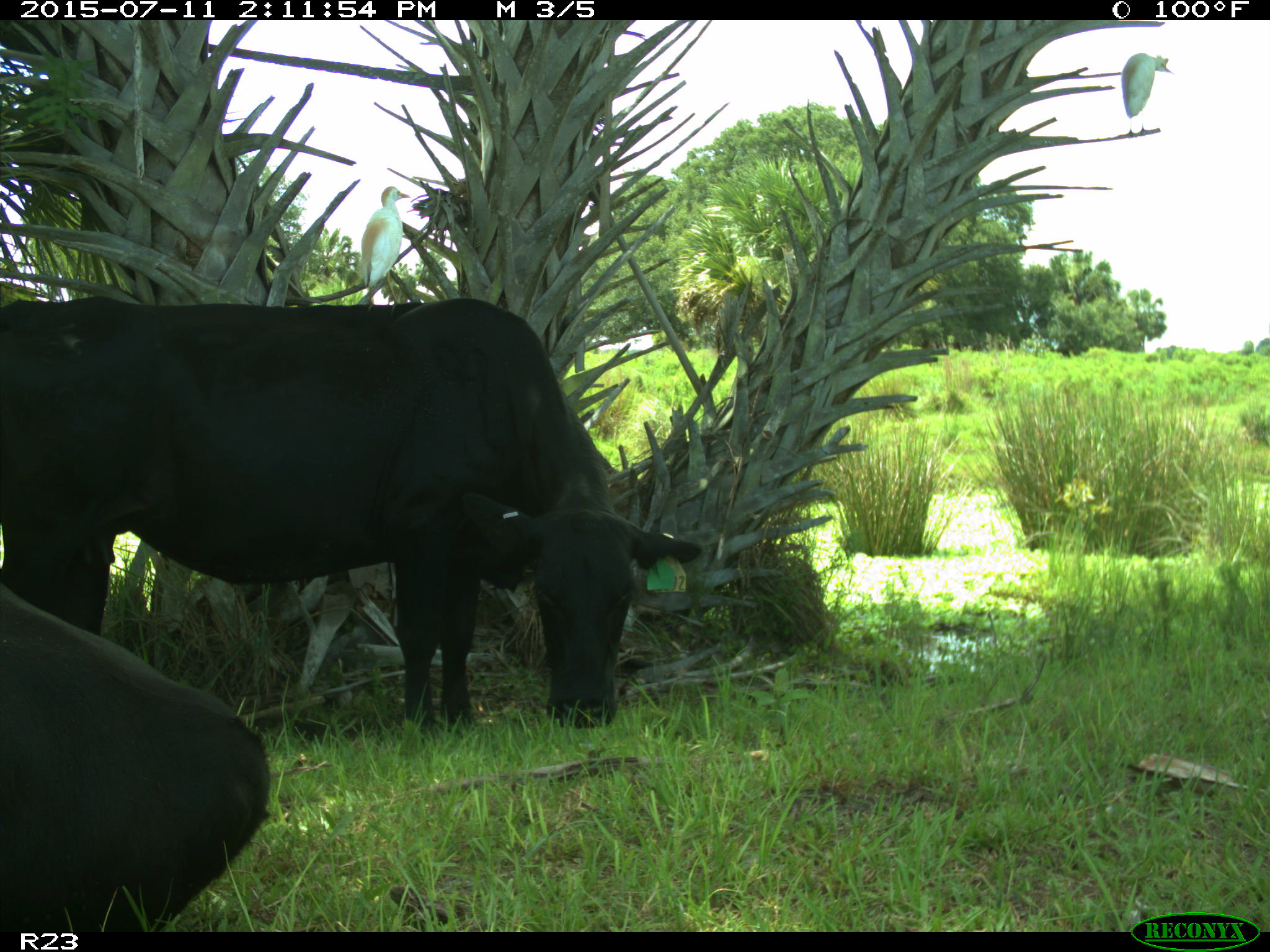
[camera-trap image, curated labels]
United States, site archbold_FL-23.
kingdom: Animalia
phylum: Chordata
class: Mammalia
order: Artiodactyla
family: Bovidae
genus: Bos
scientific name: Bos taurus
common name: domestic cow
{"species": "Bos taurus (domestic cow)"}